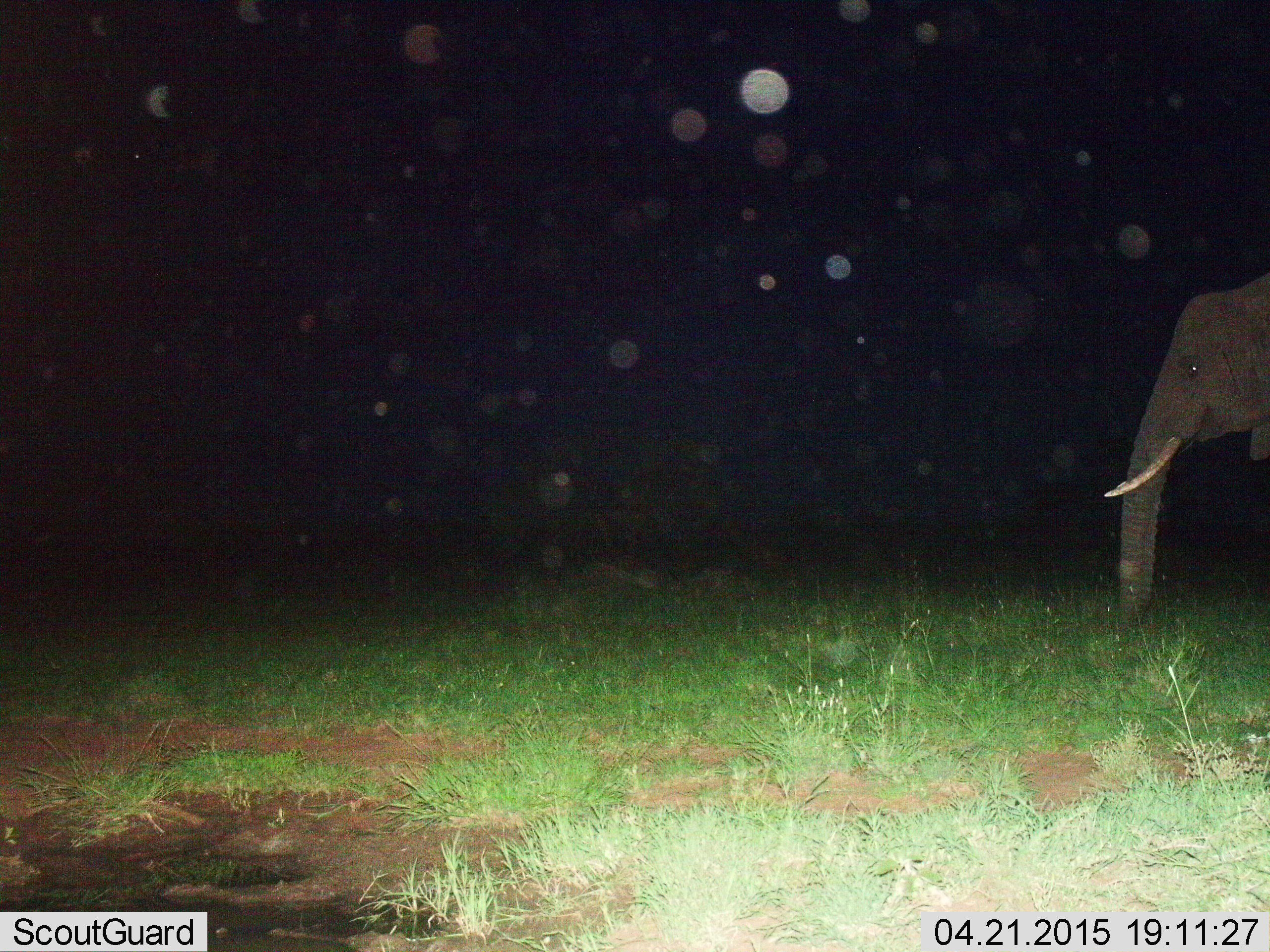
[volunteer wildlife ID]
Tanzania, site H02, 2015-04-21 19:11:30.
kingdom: Animalia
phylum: Chordata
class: Mammalia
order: Proboscidea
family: Elephantidae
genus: Loxodonta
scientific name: Loxodonta africana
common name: african bush elephant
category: elephant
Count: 1.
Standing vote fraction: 90%.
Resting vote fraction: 0%.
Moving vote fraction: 10%.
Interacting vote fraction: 0%.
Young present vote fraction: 0%.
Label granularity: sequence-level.